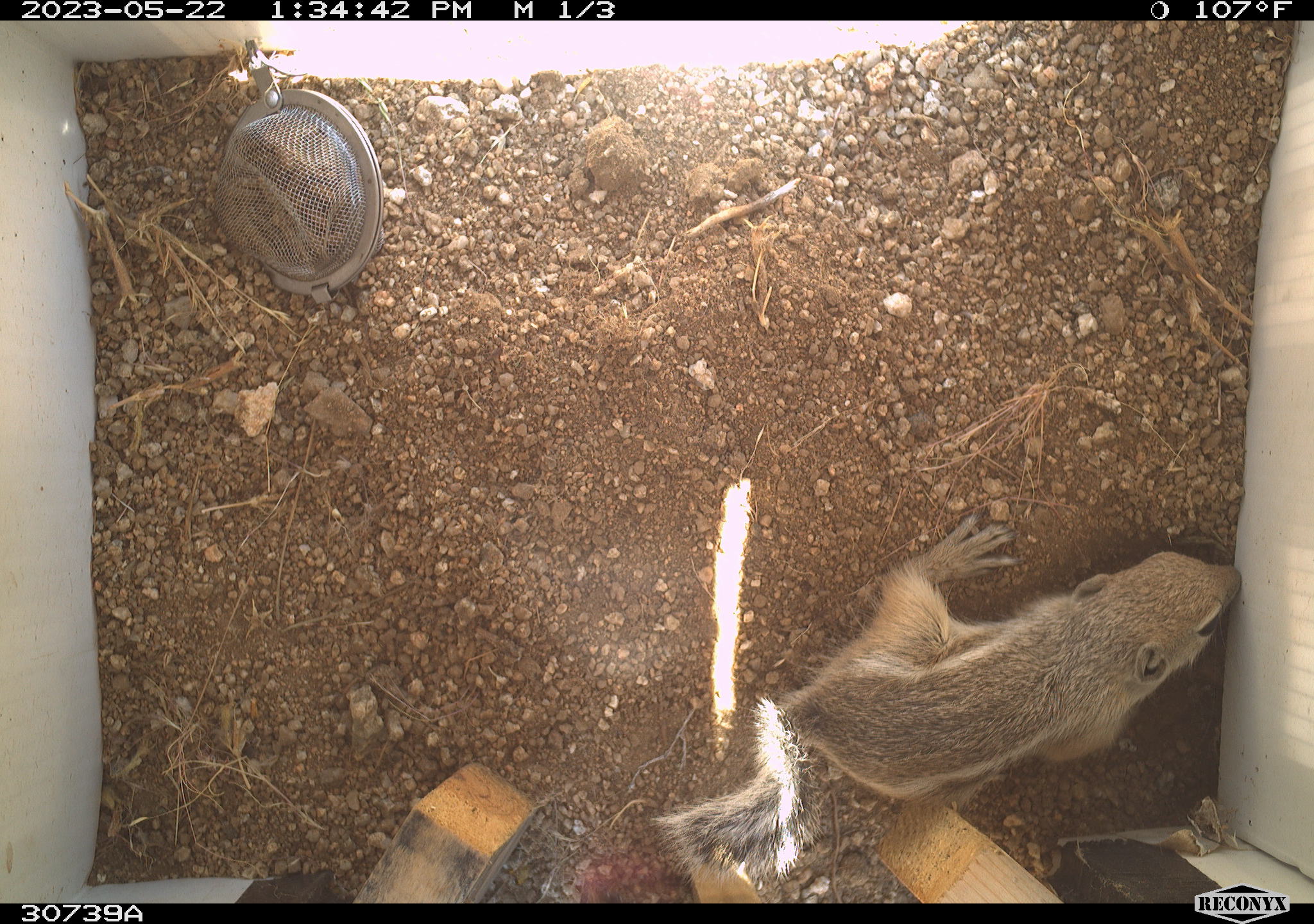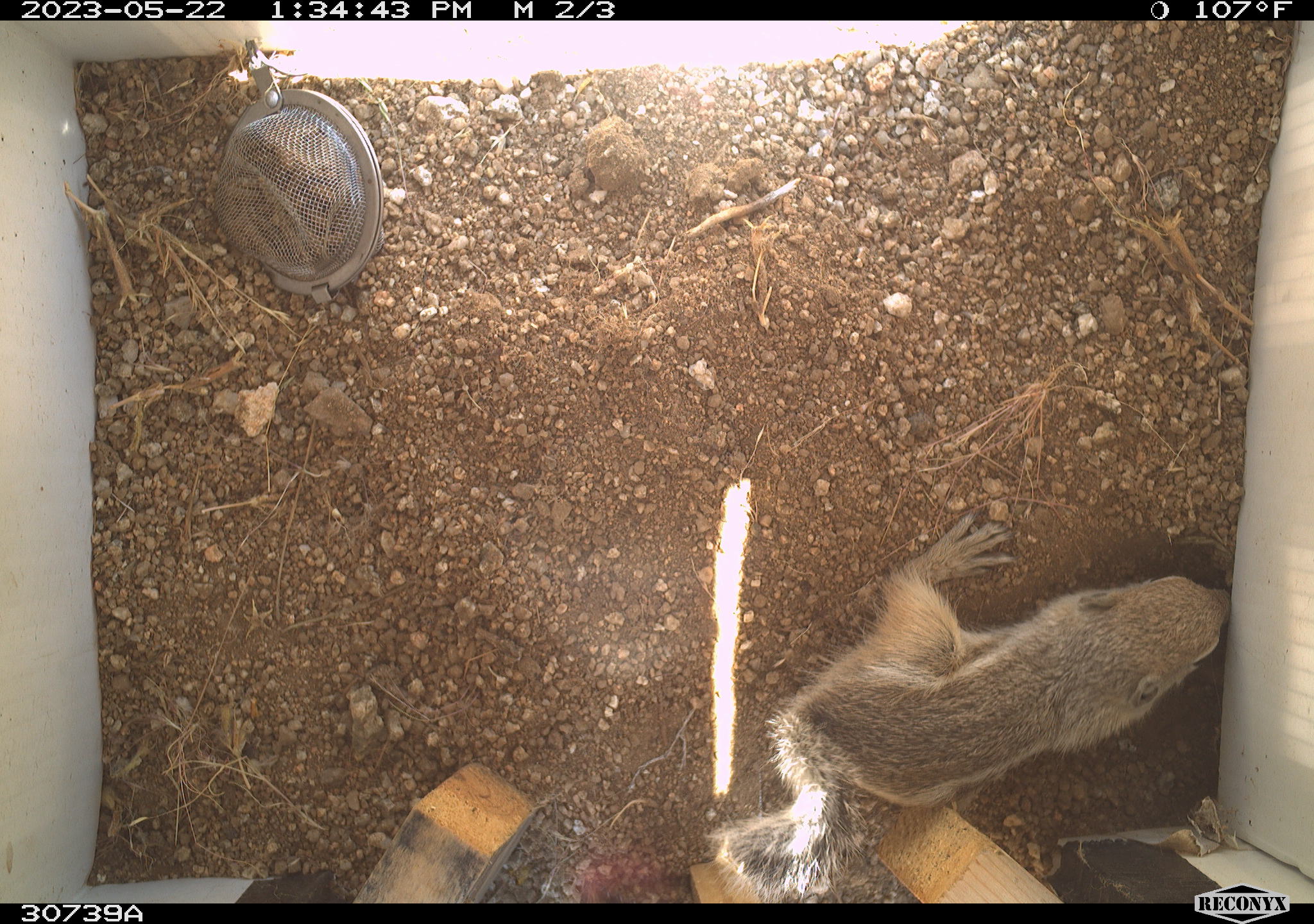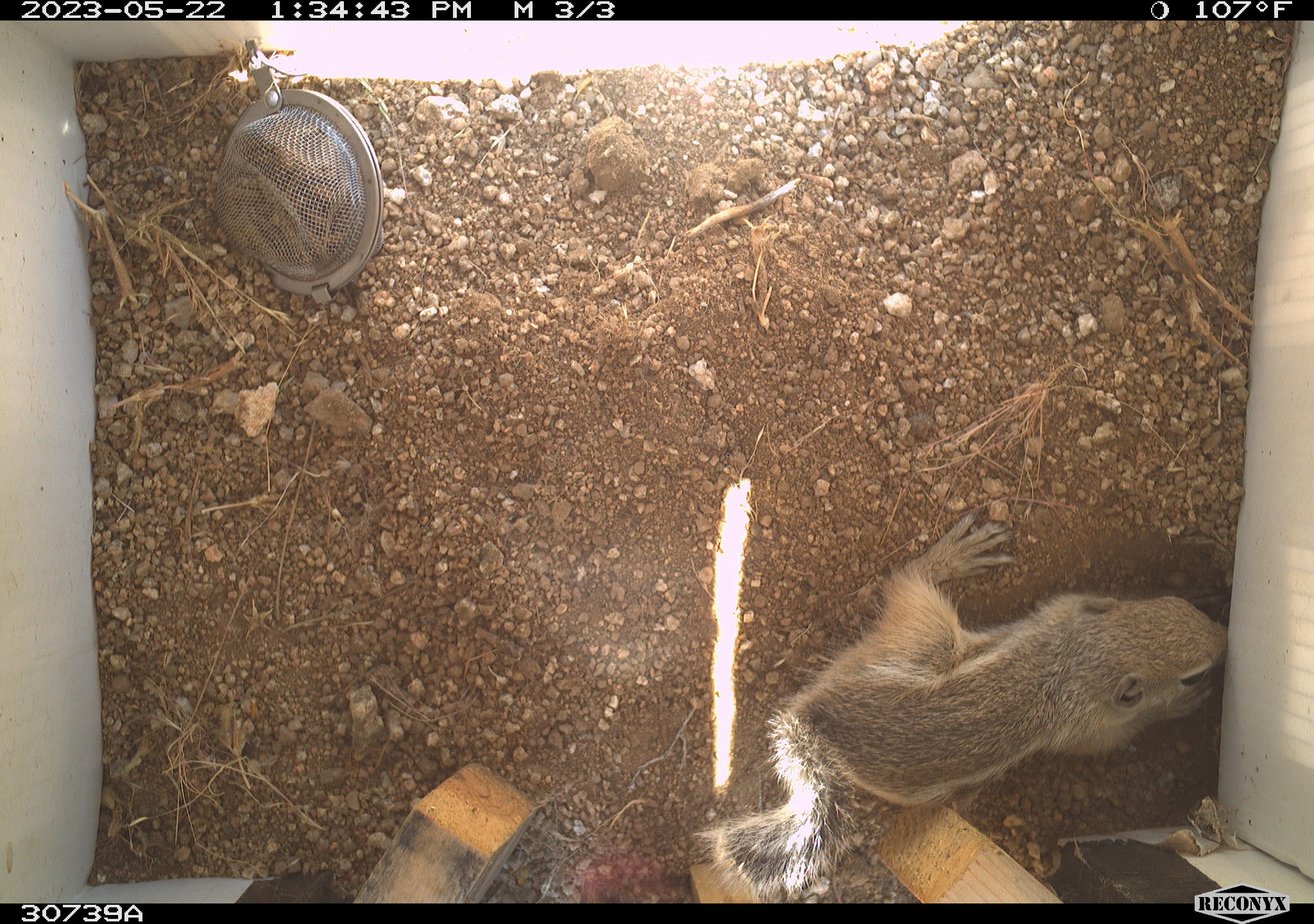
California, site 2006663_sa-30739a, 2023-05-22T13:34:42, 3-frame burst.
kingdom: Animalia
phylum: Chordata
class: Mammalia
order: Rodentia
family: Sciuridae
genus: Ammospermophilus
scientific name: Ammospermophilus leucurus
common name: white-tailed antelope squirrel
White-tailed antelope squirrel (Ammospermophilus leucurus).